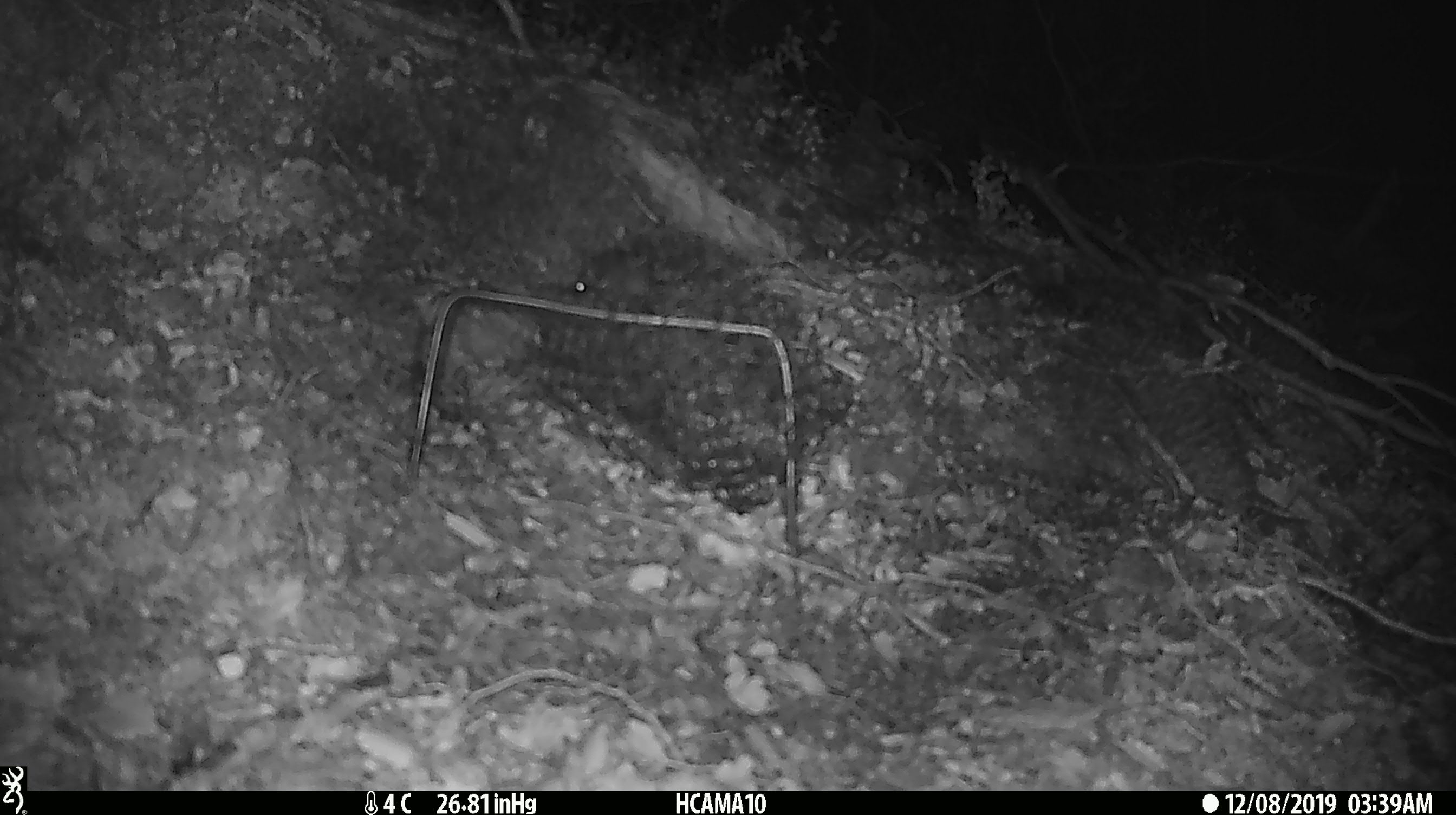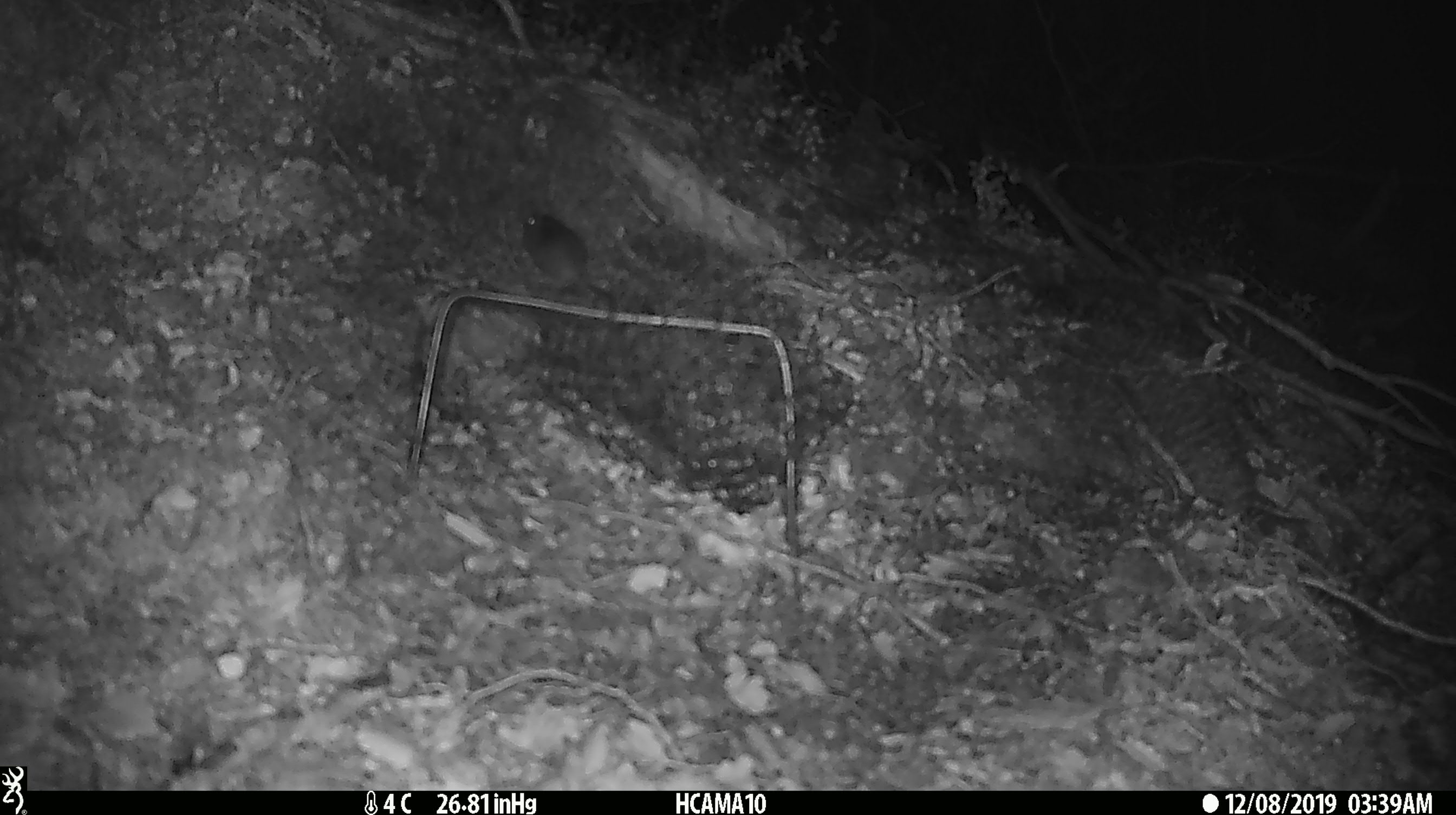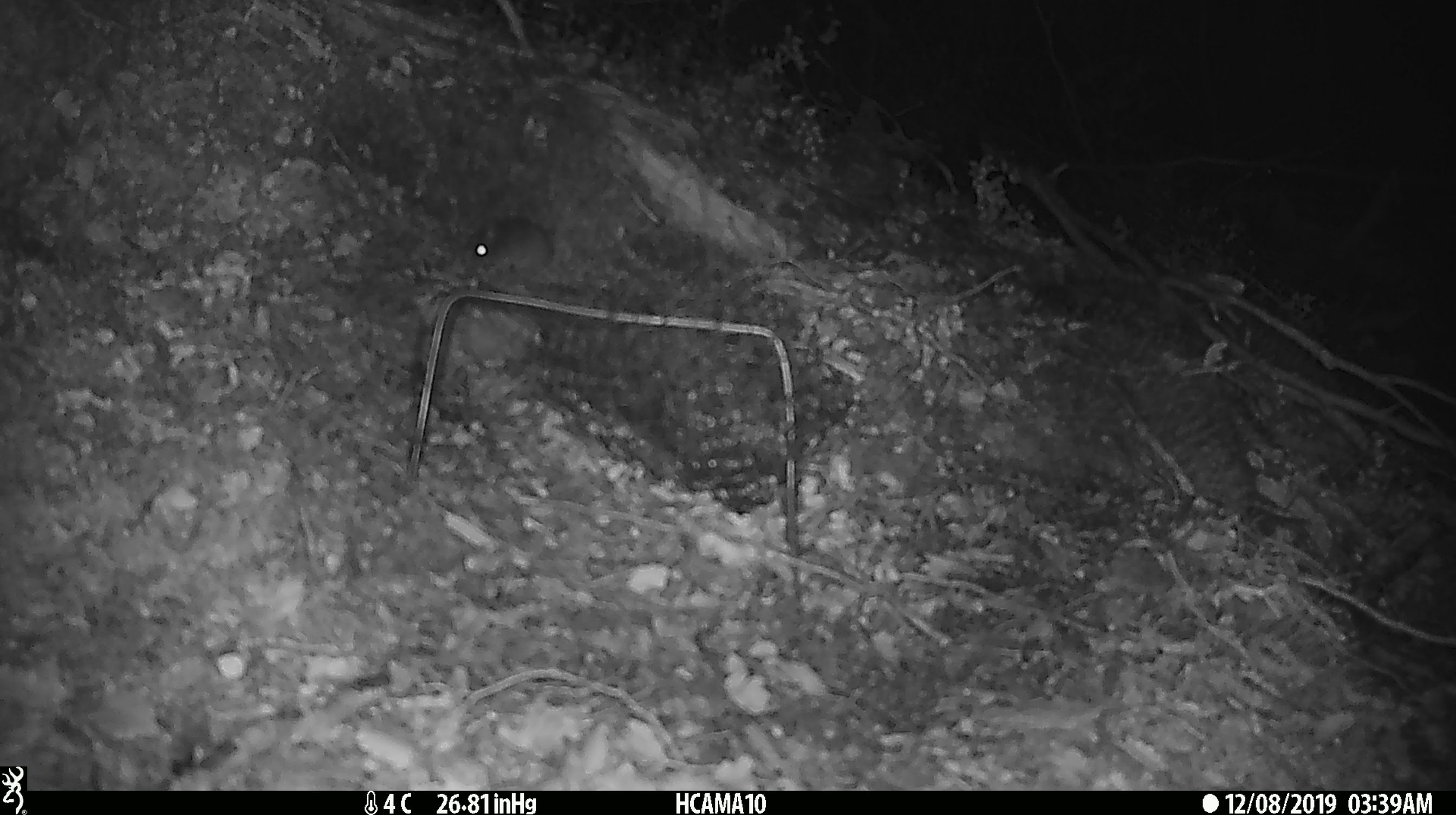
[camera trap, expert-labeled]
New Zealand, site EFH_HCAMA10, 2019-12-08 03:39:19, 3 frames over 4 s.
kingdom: Animalia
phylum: Chordata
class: Mammalia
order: Rodentia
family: Muridae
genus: Mus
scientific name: Mus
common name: mouse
Mouse (Mus).